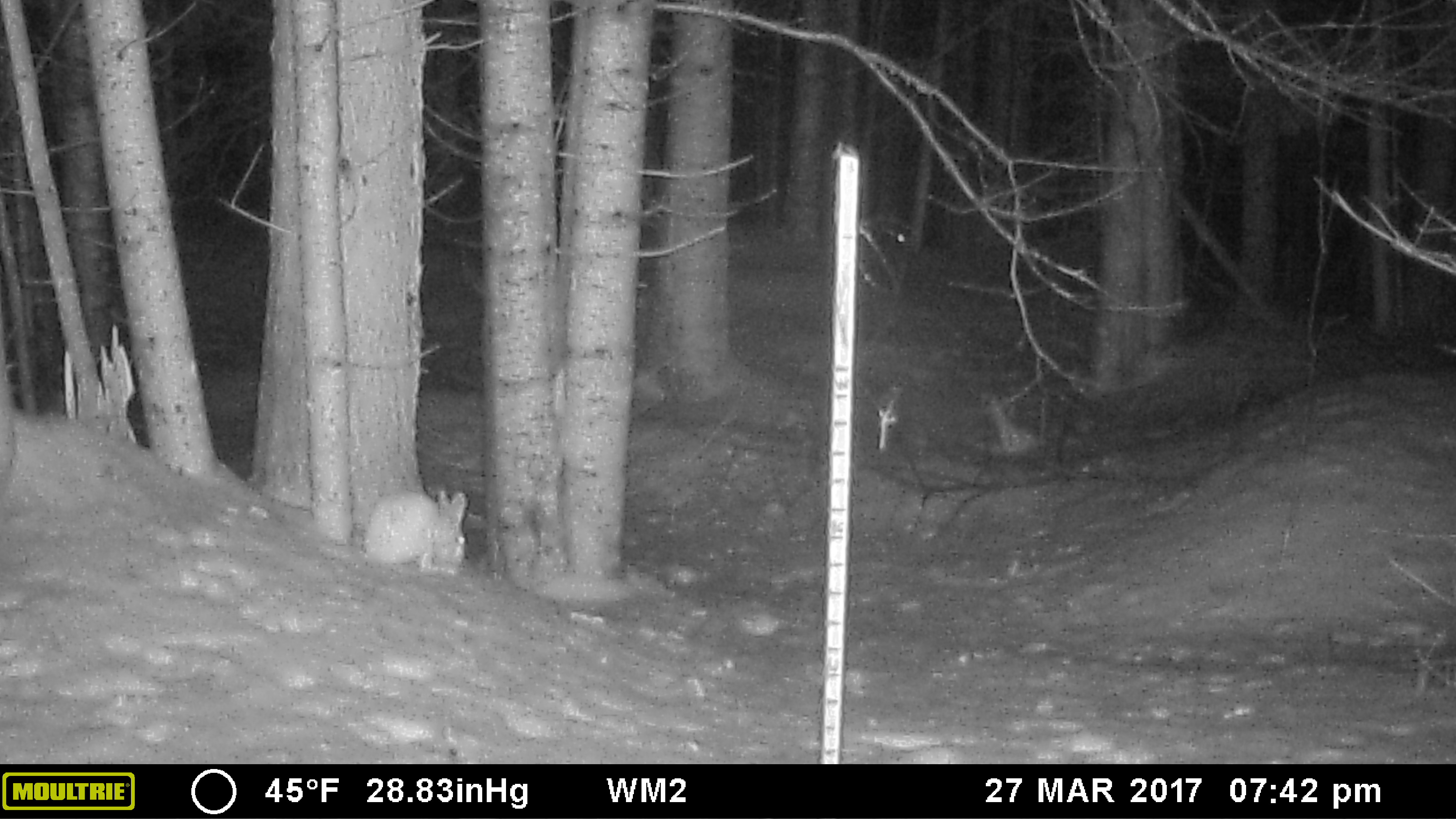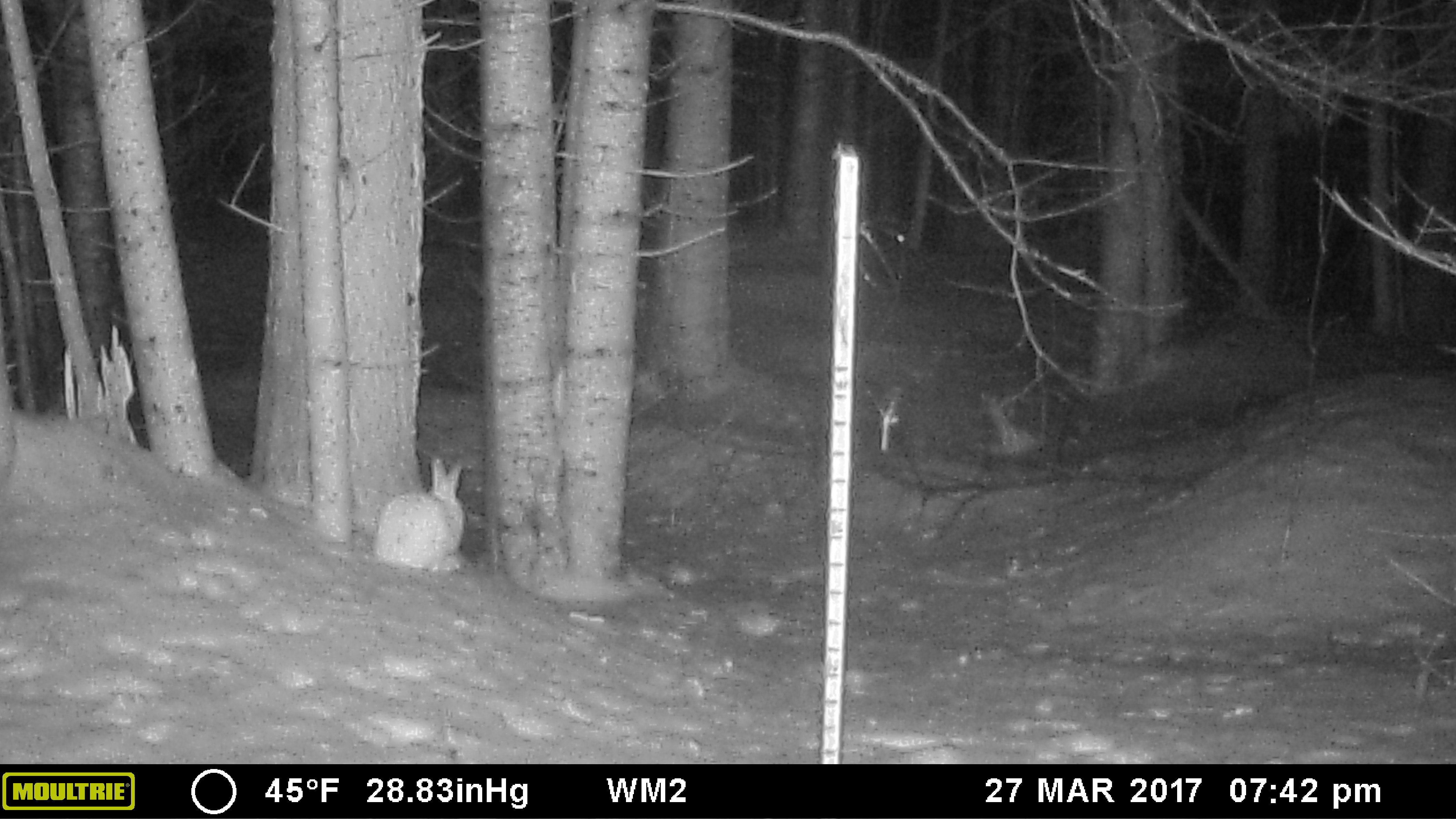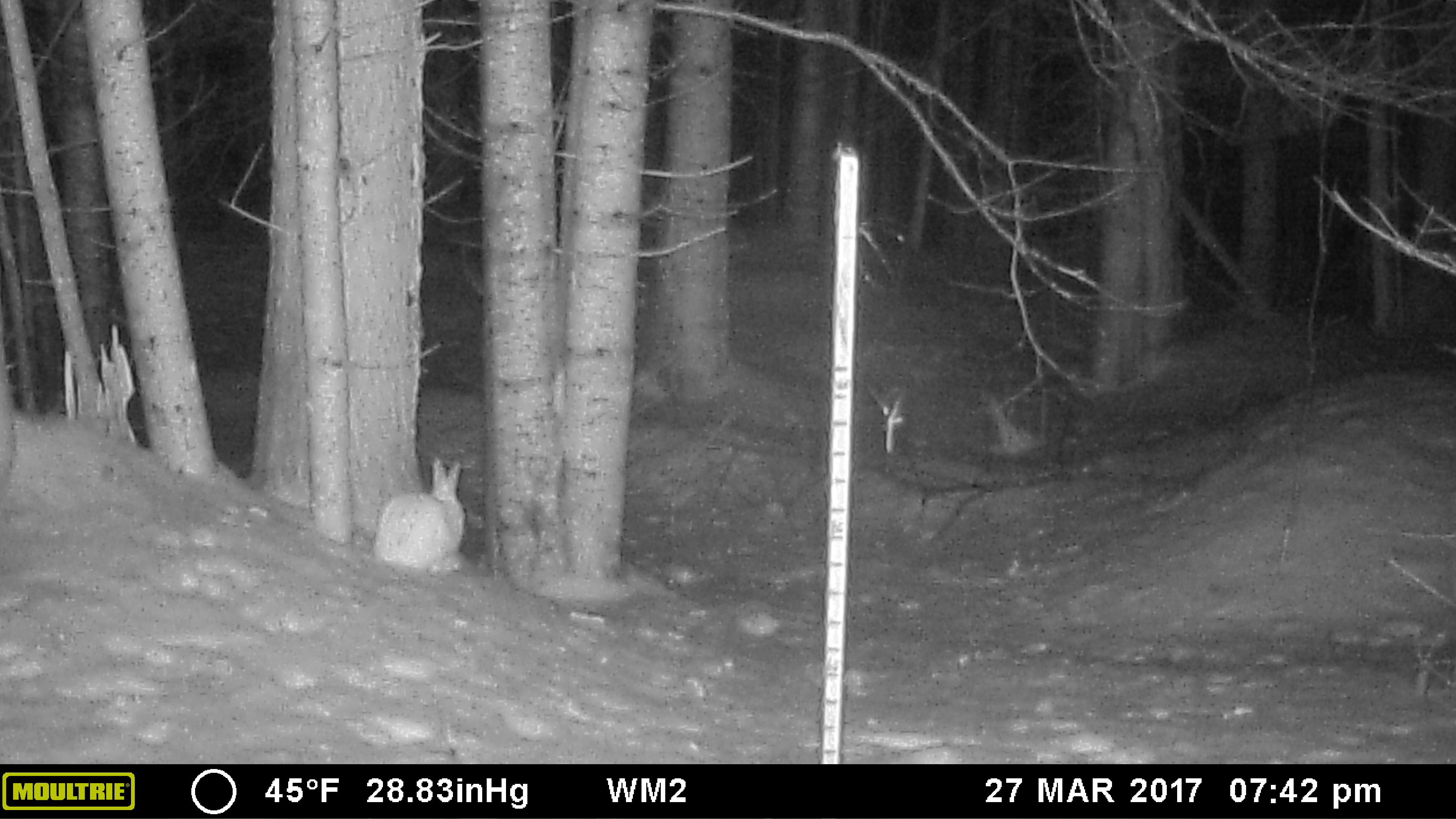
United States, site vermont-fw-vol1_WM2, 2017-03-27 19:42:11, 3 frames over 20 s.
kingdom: Animalia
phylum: Chordata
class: Mammalia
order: Lagomorpha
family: Leporidae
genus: Lepus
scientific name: Lepus americanus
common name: snowshoe hare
Snowshoe hare (Lepus americanus).